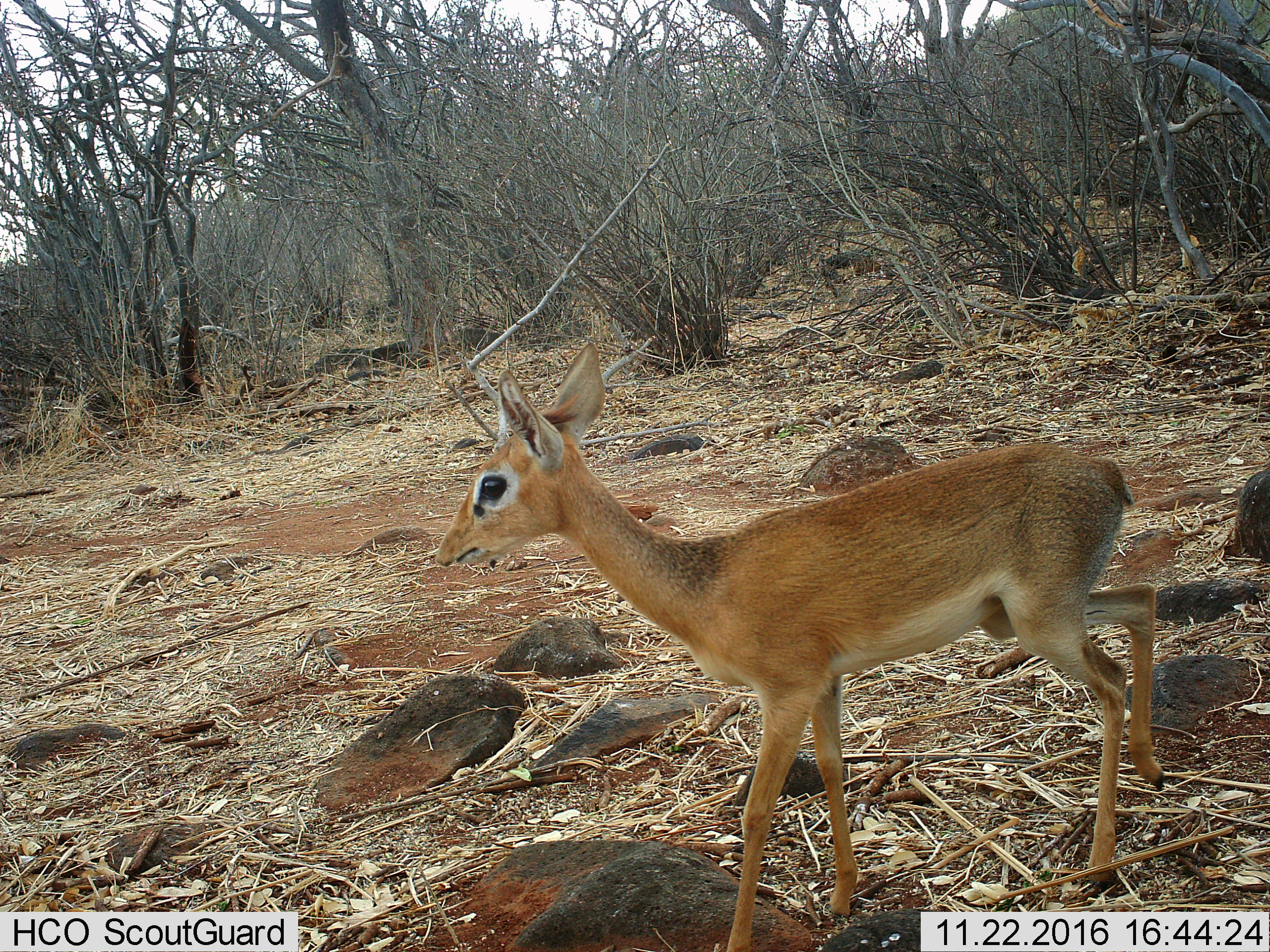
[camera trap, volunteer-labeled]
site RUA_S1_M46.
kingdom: Animalia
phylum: Chordata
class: Mammalia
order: Artiodactyla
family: Bovidae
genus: Madoqua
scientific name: Madoqua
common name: dik-dik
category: dikdik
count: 1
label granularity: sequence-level